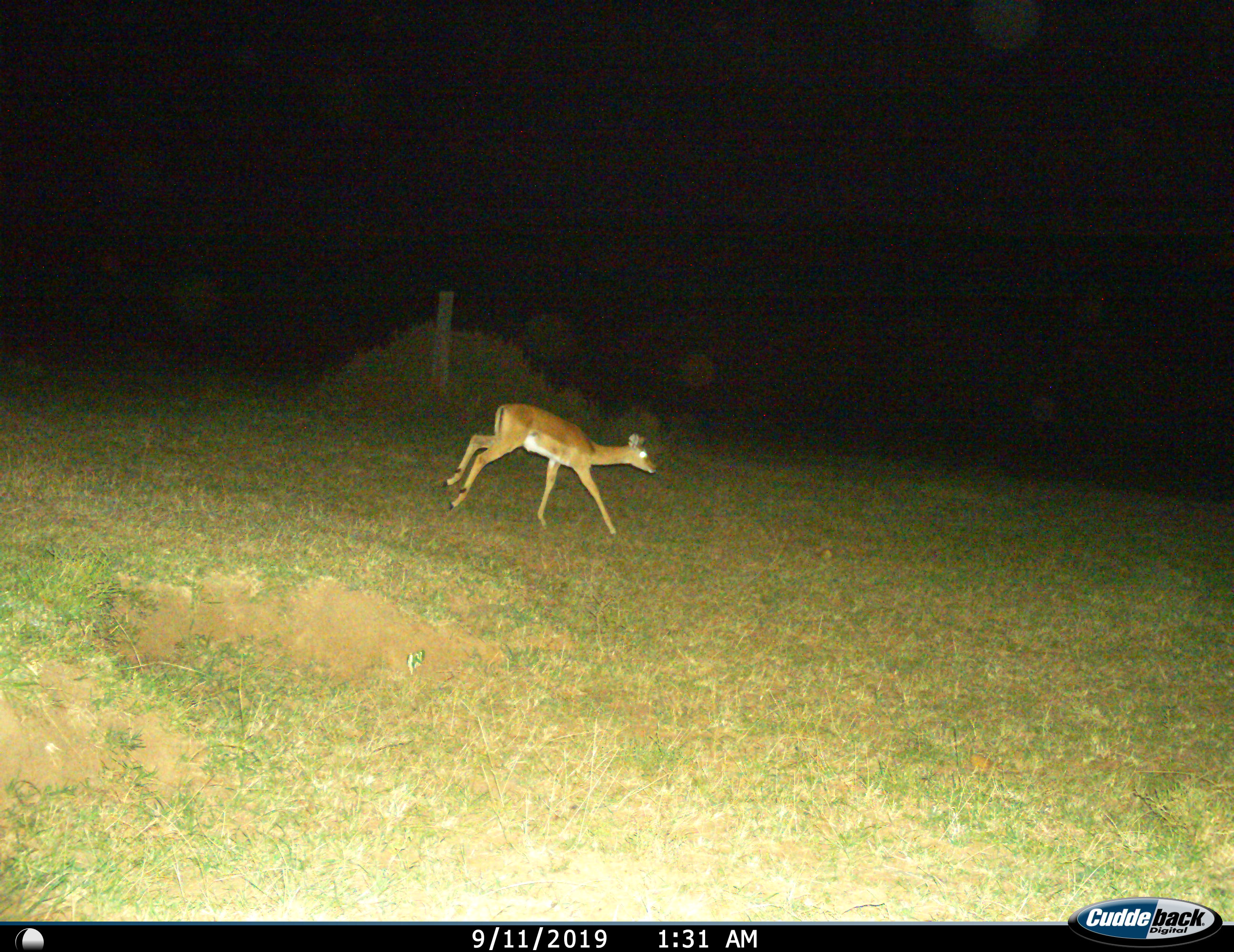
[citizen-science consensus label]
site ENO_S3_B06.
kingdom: Animalia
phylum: Chordata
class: Mammalia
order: Artiodactyla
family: Bovidae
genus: Aepyceros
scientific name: Aepyceros melampus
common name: impala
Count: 1.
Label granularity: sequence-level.